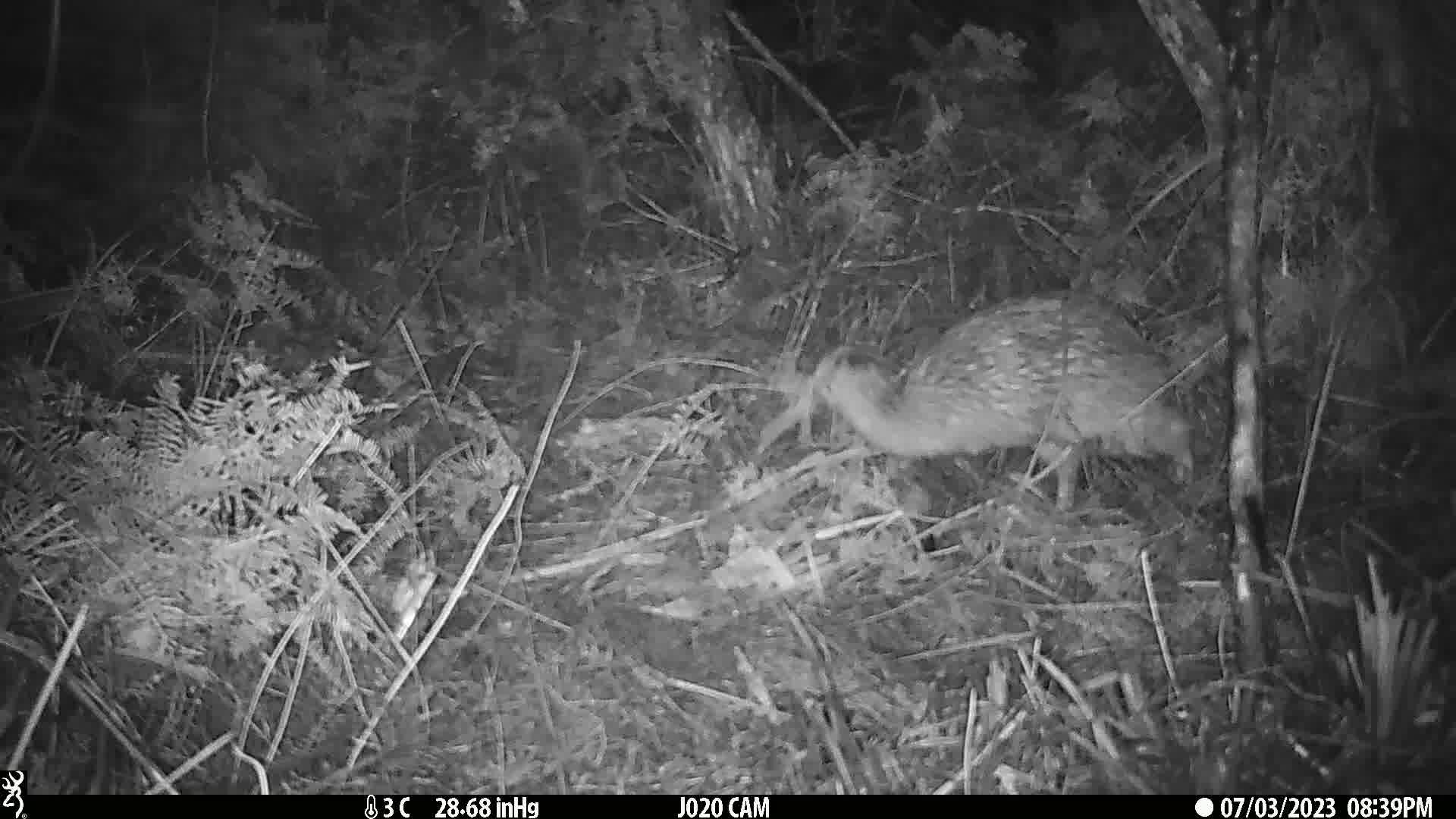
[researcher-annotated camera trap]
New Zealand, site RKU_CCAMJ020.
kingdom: Animalia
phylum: Chordata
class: Aves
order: Apterygiformes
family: Apterygidae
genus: Apteryx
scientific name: Apteryx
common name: kiwi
Kiwi (Apteryx).